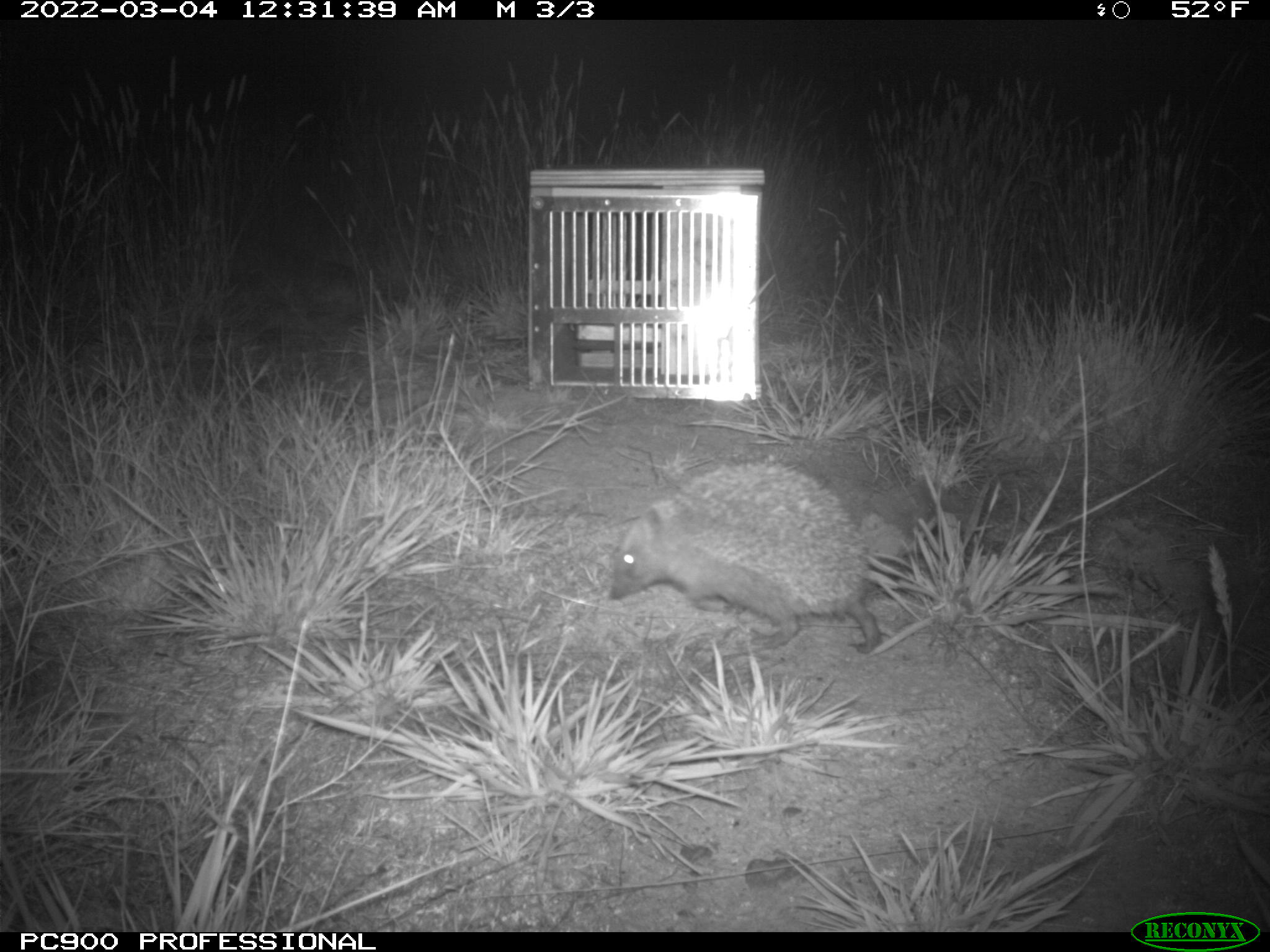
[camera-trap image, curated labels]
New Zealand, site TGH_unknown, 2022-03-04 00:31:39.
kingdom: Animalia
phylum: Chordata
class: Mammalia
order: Eulipotyphla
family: Erinaceidae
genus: Erinaceus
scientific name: Erinaceus europaeus europaeus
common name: european hedgehog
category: hedgehog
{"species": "hedgehog (european hedgehog) (Erinaceus europaeus europaeus)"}